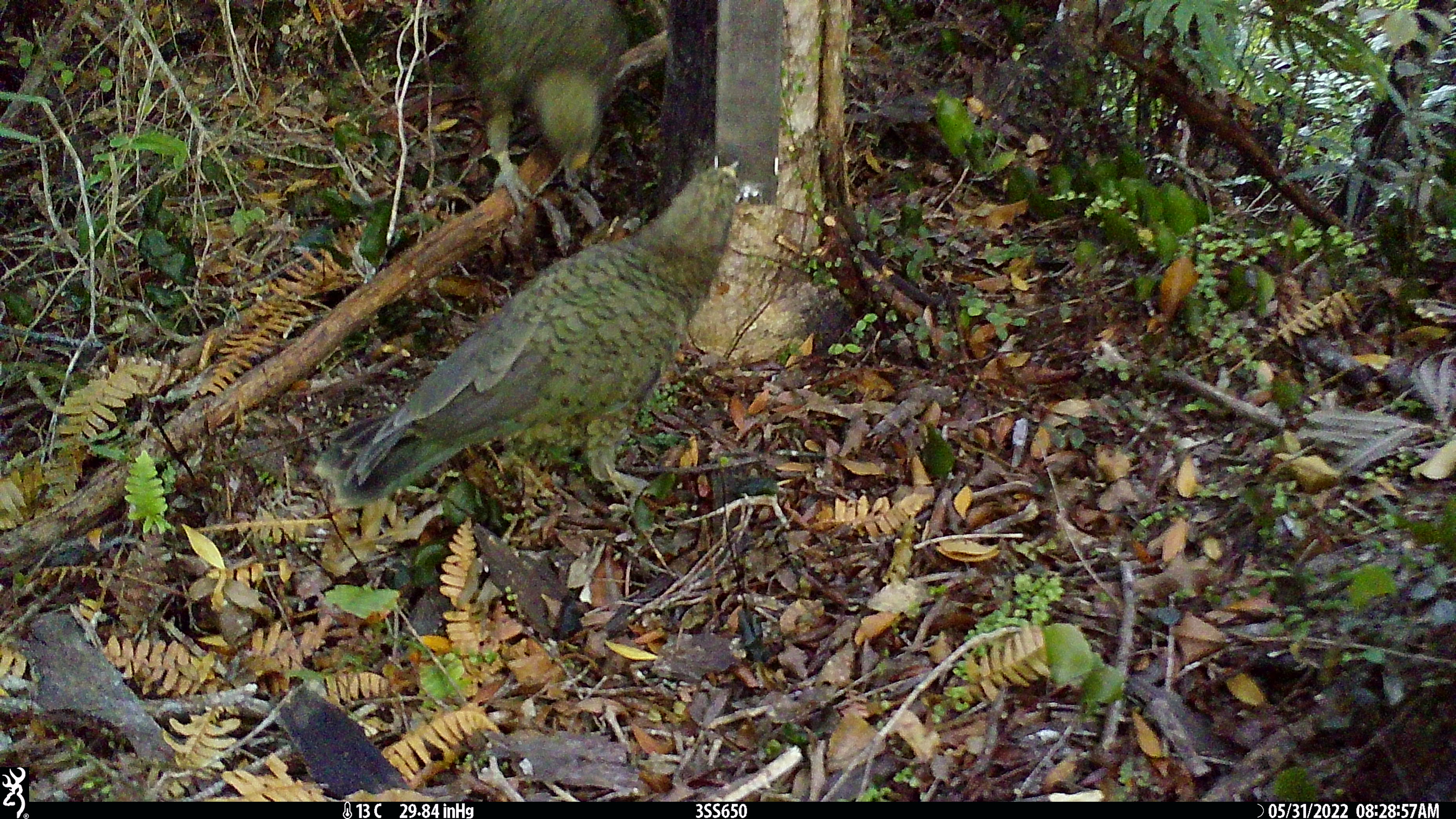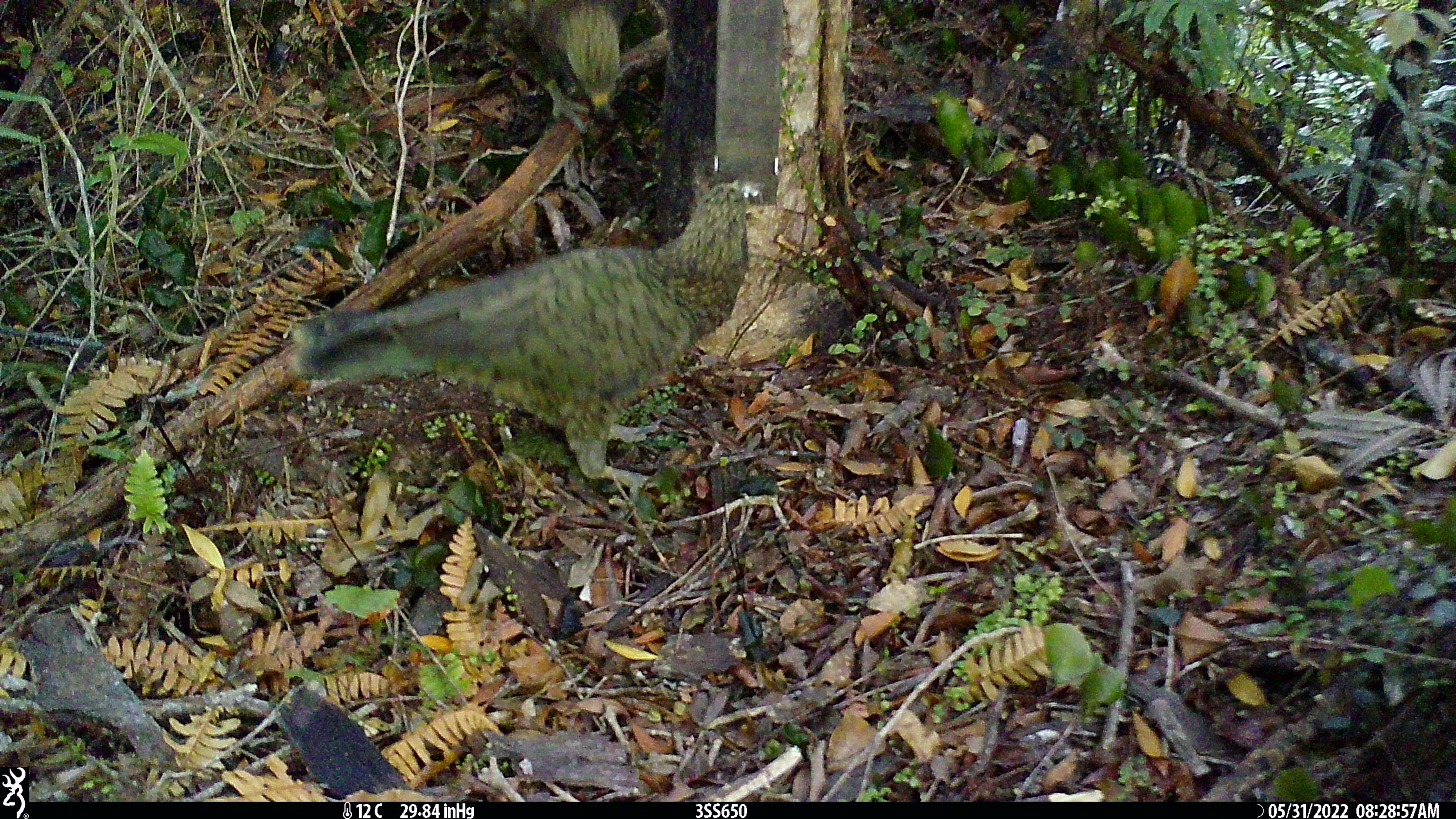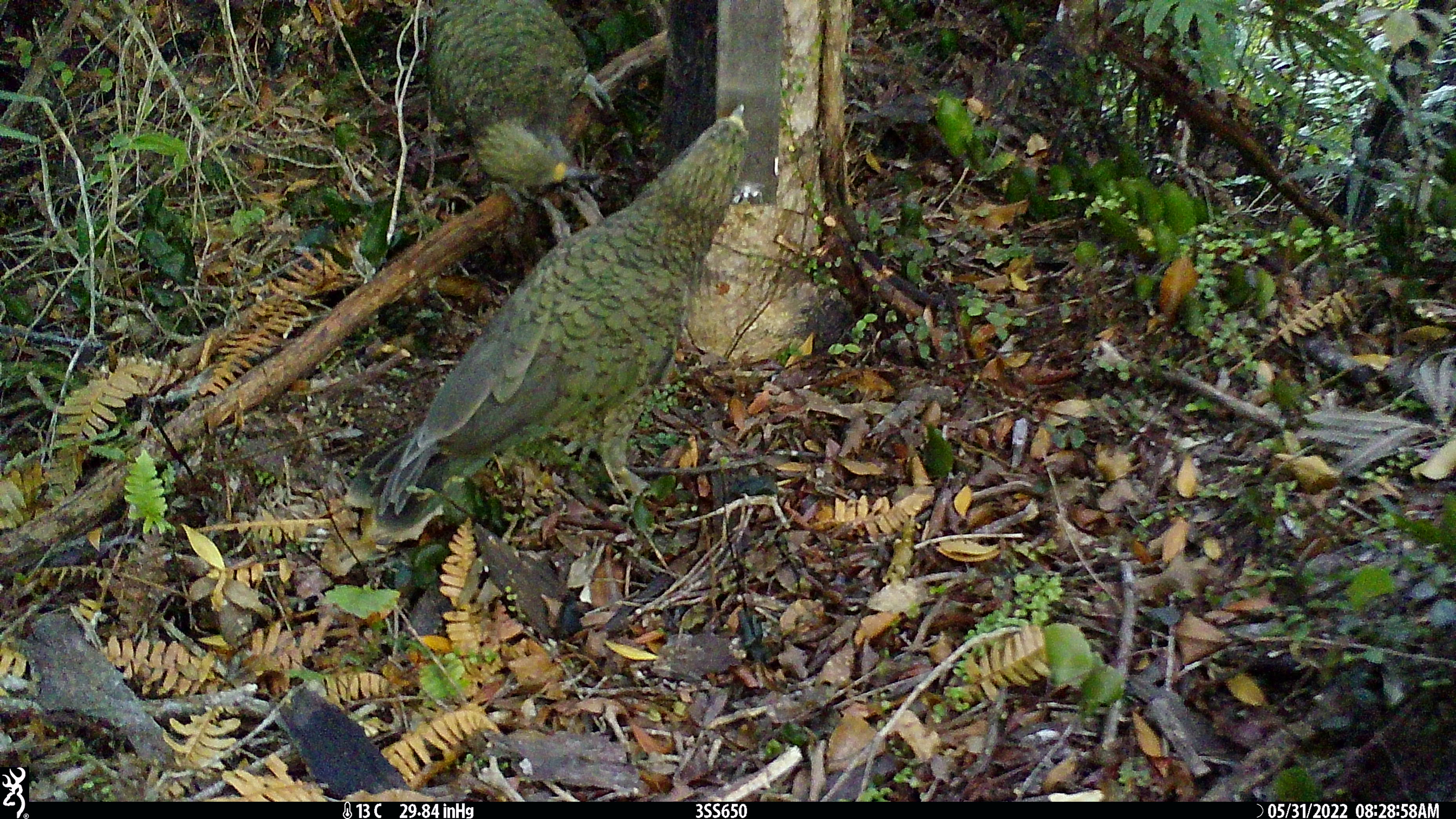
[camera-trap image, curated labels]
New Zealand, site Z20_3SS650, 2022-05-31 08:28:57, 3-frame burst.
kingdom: Animalia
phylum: Chordata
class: Aves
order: Psittaciformes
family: Strigopidae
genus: Nestor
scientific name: Nestor notabilis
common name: kea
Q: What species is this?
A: Kea (Nestor notabilis).